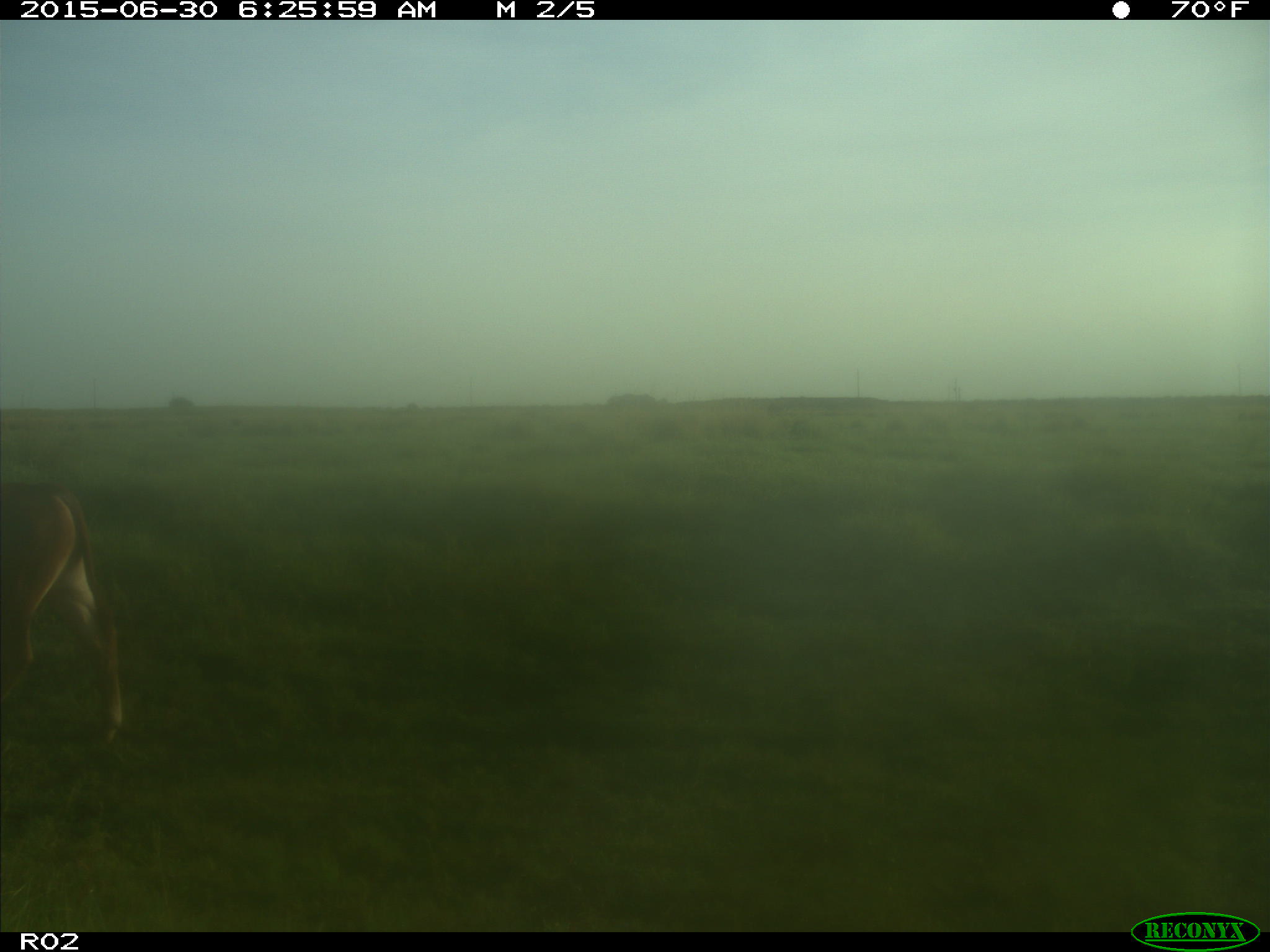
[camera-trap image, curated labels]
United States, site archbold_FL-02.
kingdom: Animalia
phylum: Chordata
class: Mammalia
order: Artiodactyla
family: Bovidae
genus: Bos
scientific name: Bos taurus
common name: domestic cow